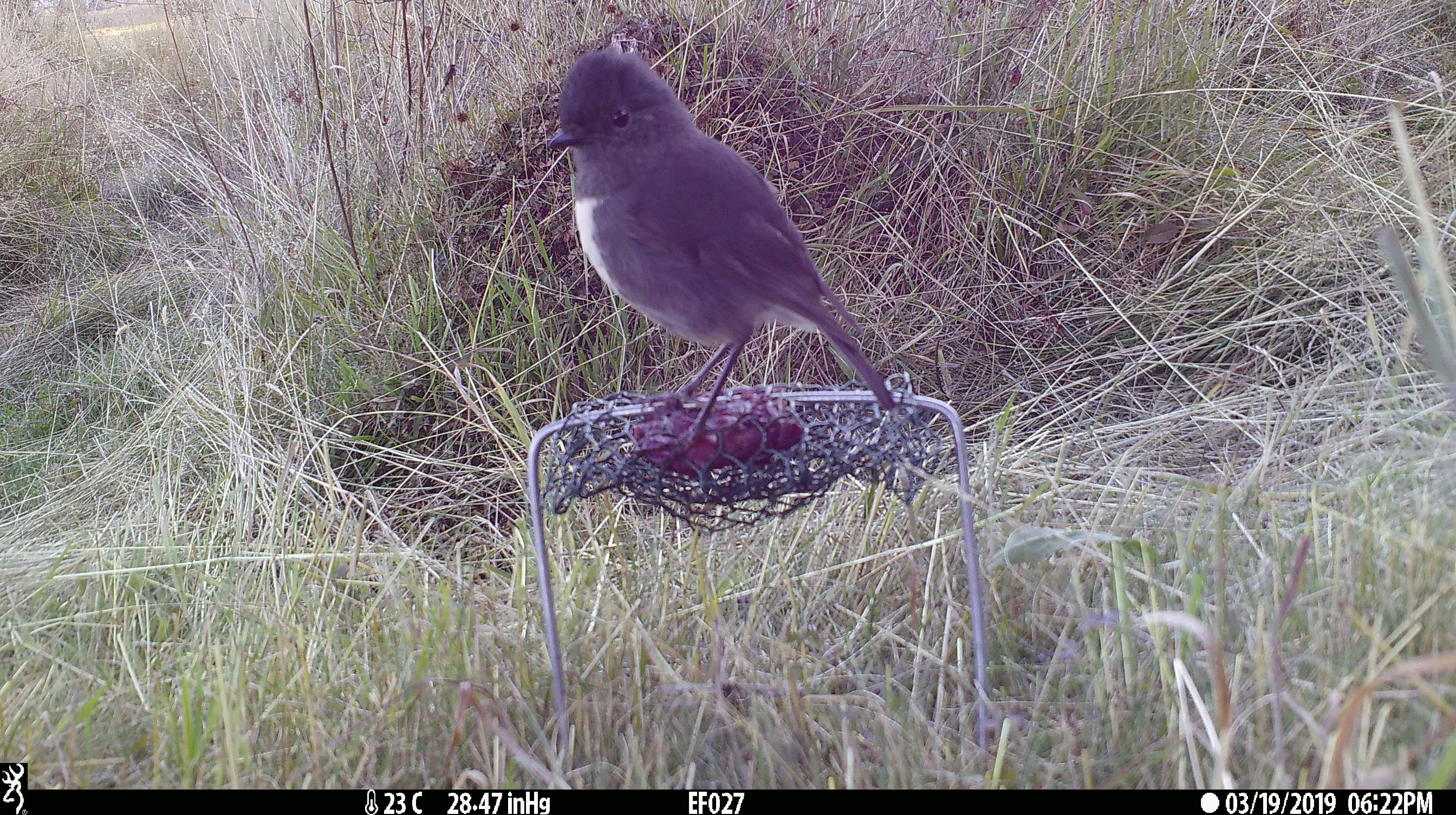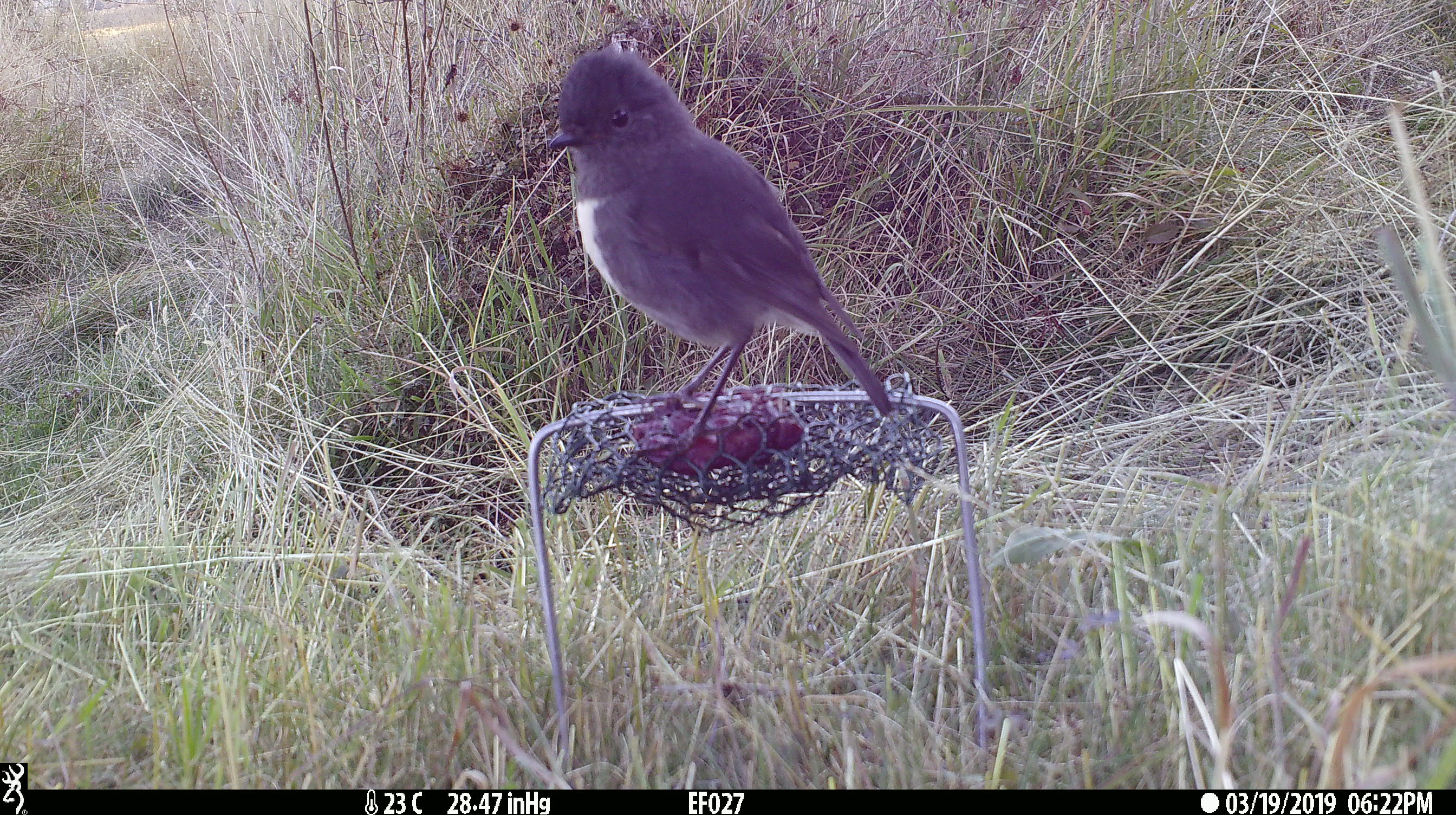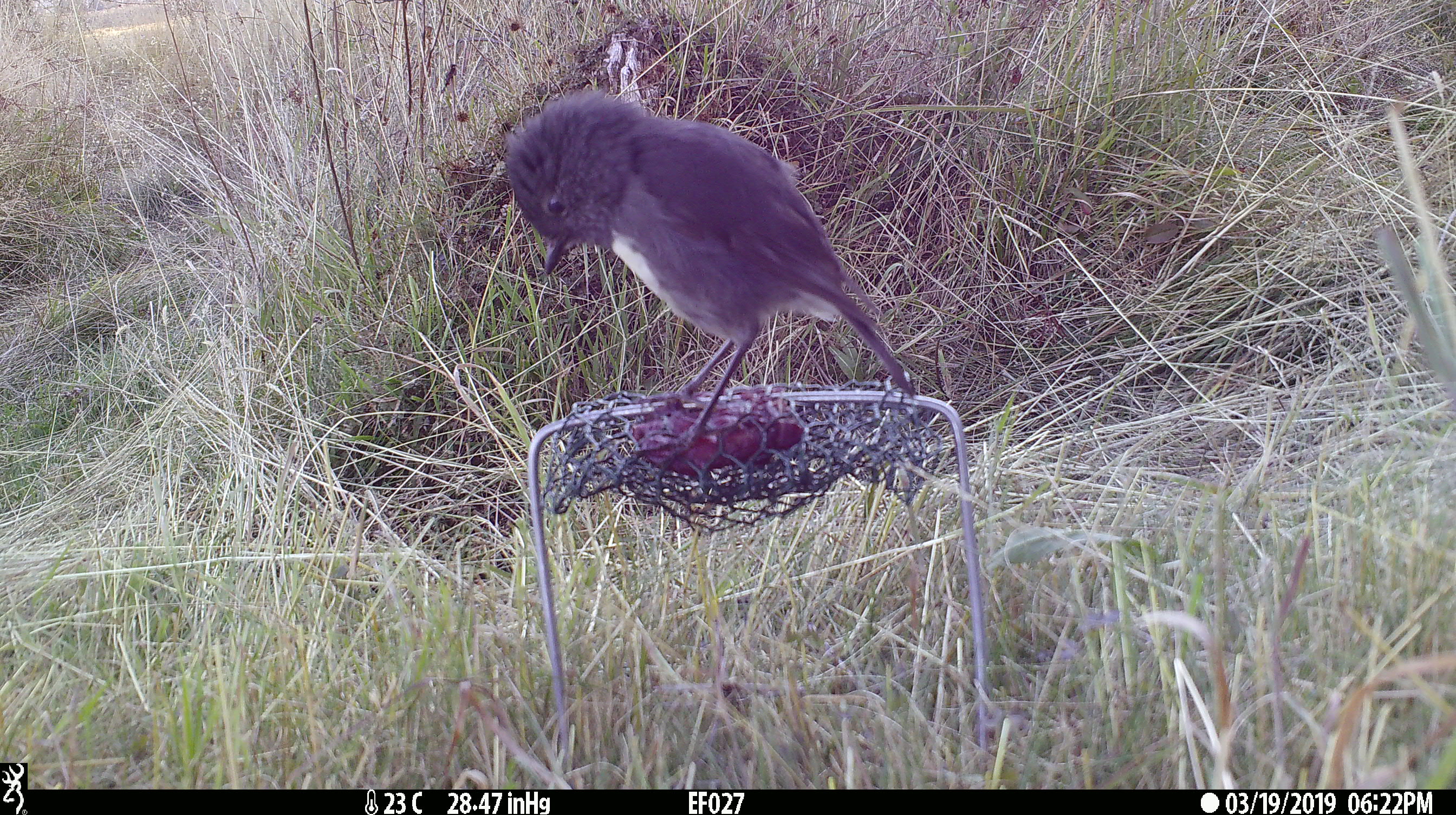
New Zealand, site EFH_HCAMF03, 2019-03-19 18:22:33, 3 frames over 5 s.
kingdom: Animalia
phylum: Chordata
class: Aves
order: Passeriformes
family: Petroicidae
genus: Petroica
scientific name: Petroica australis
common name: new zealand robin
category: robin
Robin (new zealand robin) (Petroica australis).